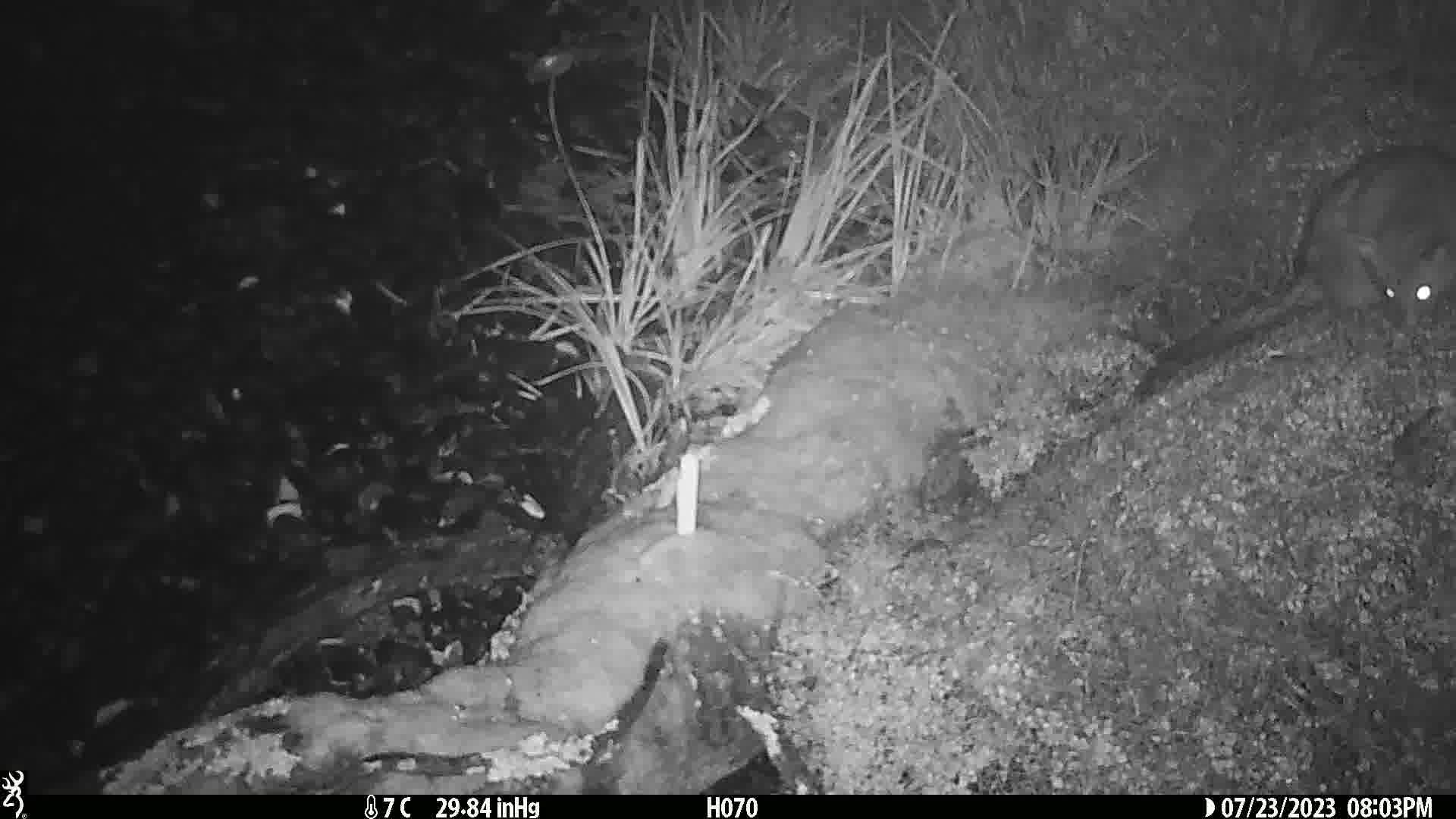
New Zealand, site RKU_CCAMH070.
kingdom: Animalia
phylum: Chordata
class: Mammalia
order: Diprotodontia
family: Phalangeridae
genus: Trichosurus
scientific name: Trichosurus vulpecula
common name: common brushtail possum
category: possum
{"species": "possum (common brushtail possum) (Trichosurus vulpecula)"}